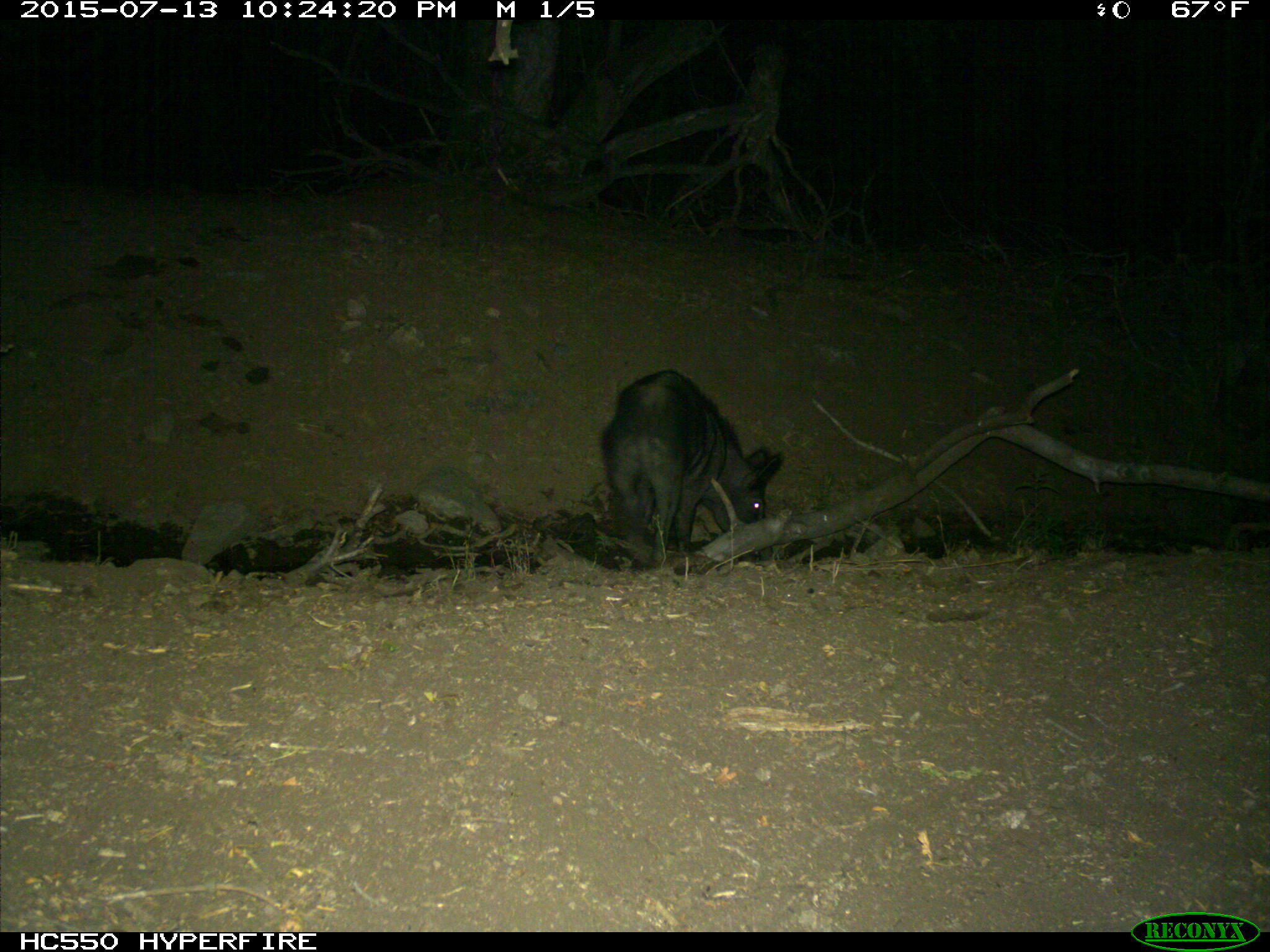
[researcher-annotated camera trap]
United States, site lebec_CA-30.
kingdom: Animalia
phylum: Chordata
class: Mammalia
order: Artiodactyla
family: Suidae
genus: Sus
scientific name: Sus scrofa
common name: wild boar